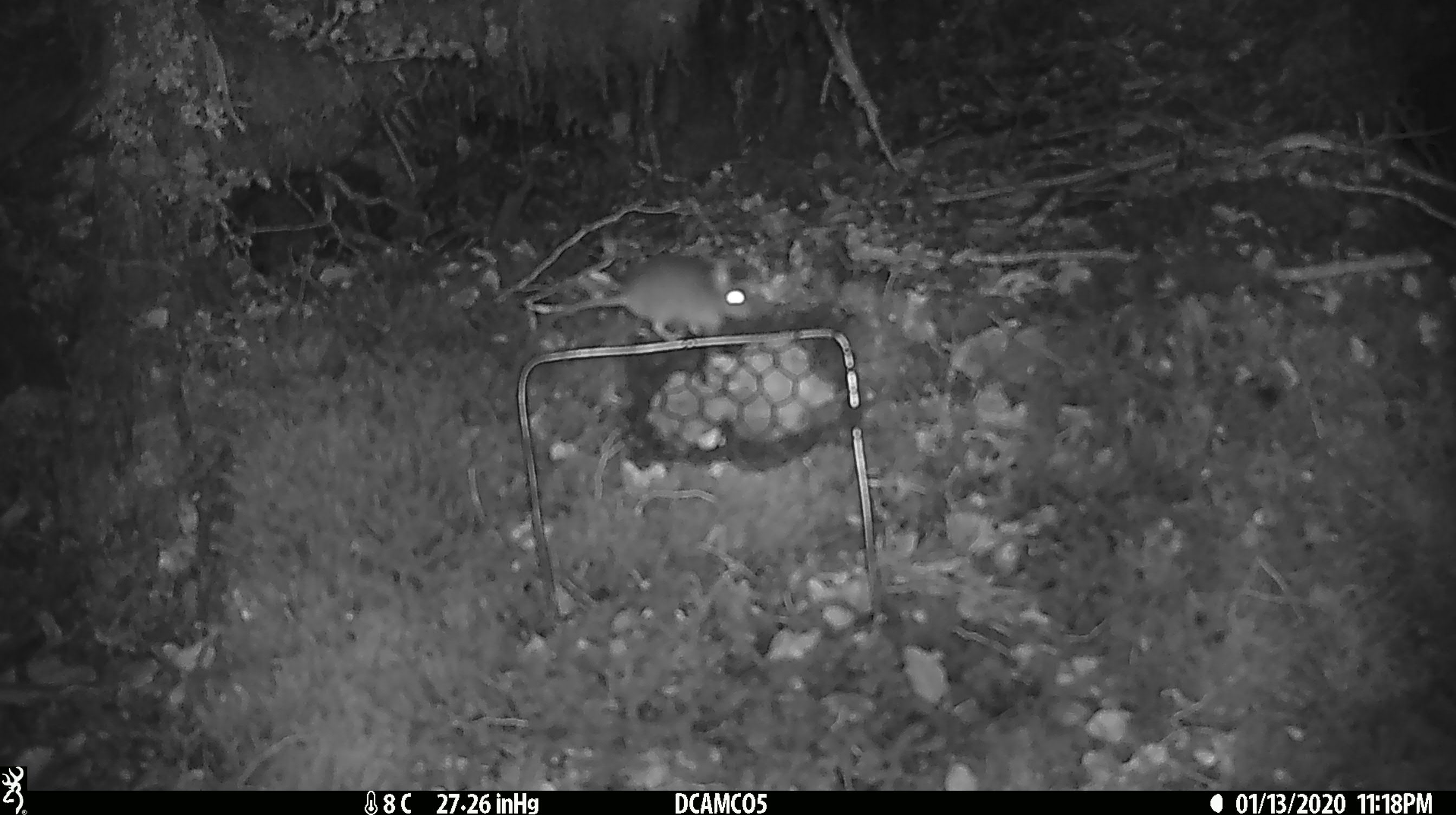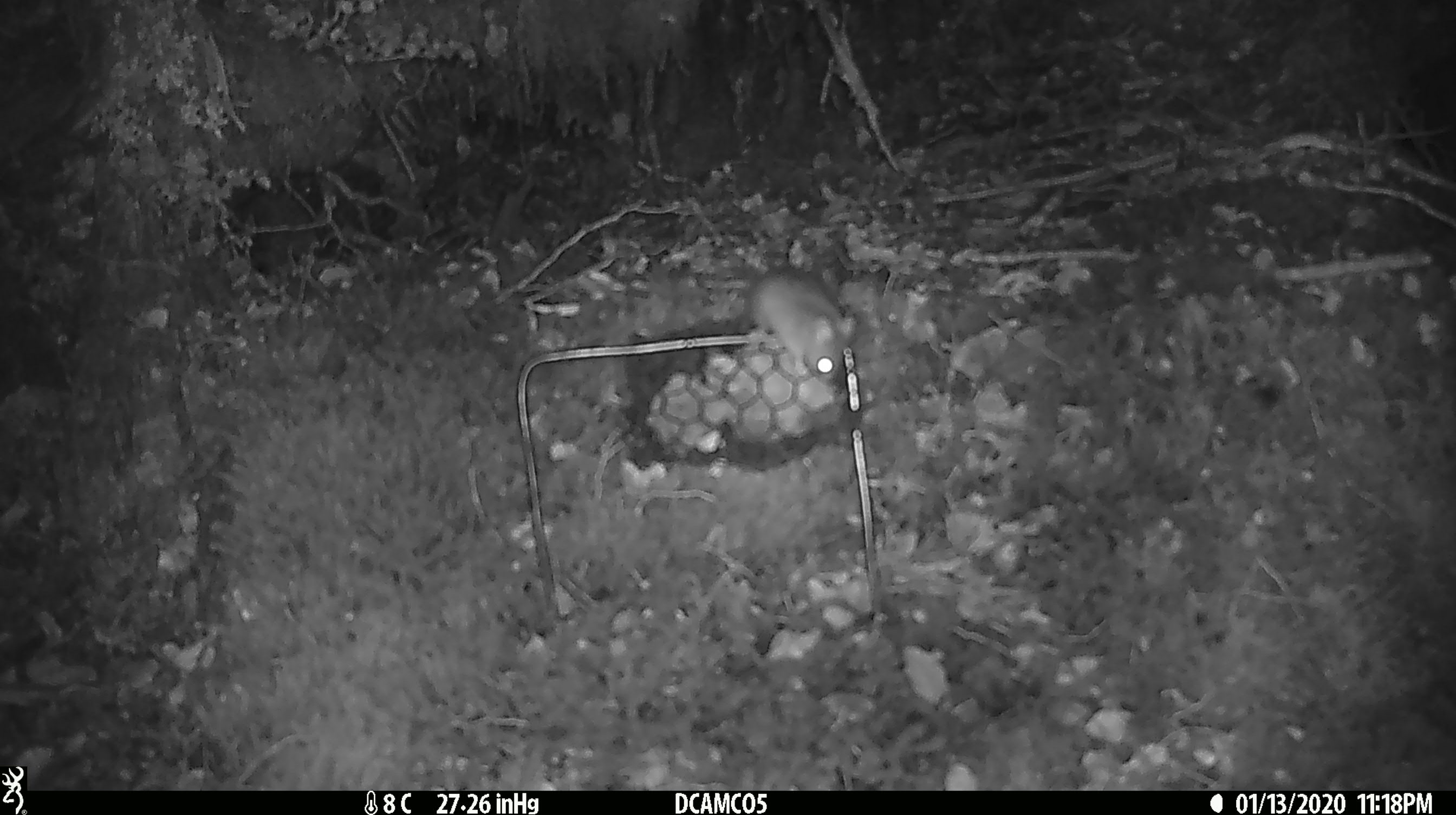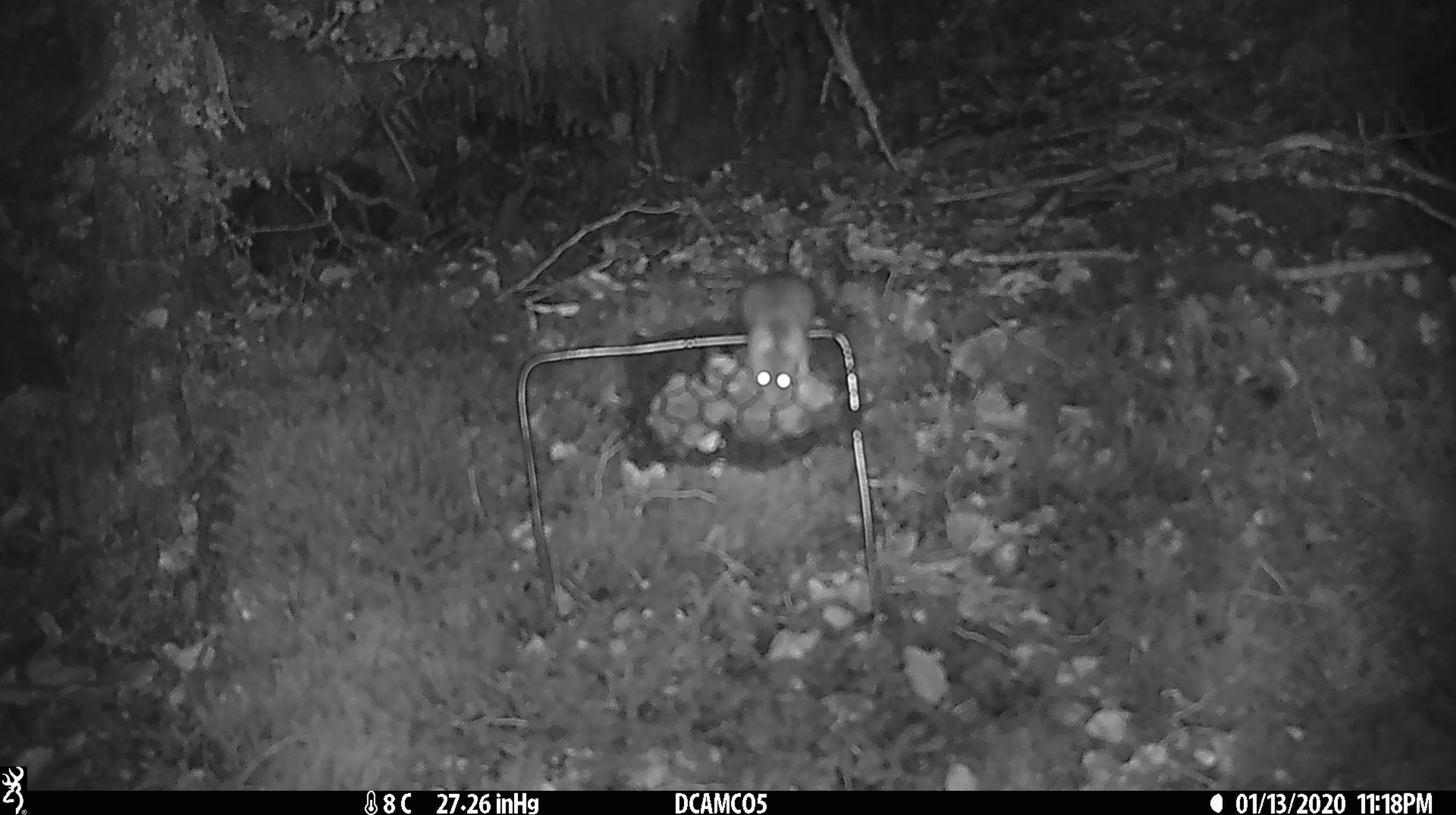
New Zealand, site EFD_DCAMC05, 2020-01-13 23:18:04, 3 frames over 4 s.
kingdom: Animalia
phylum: Chordata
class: Mammalia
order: Rodentia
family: Muridae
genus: Mus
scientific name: Mus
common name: mouse